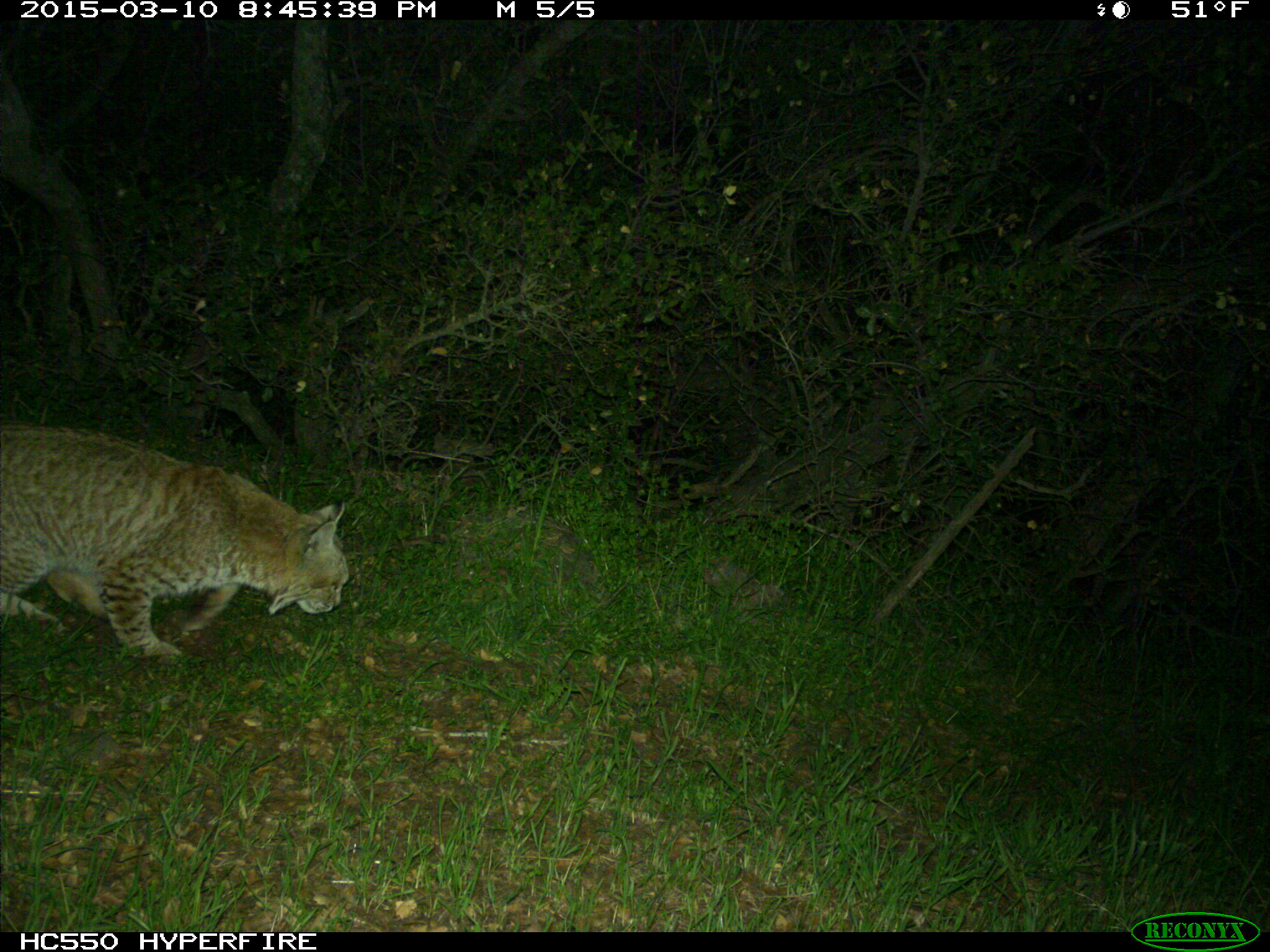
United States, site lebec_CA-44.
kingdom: Animalia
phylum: Chordata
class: Mammalia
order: Carnivora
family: Felidae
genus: Lynx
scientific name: Lynx rufus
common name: bobcat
Lynx rufus (bobcat).